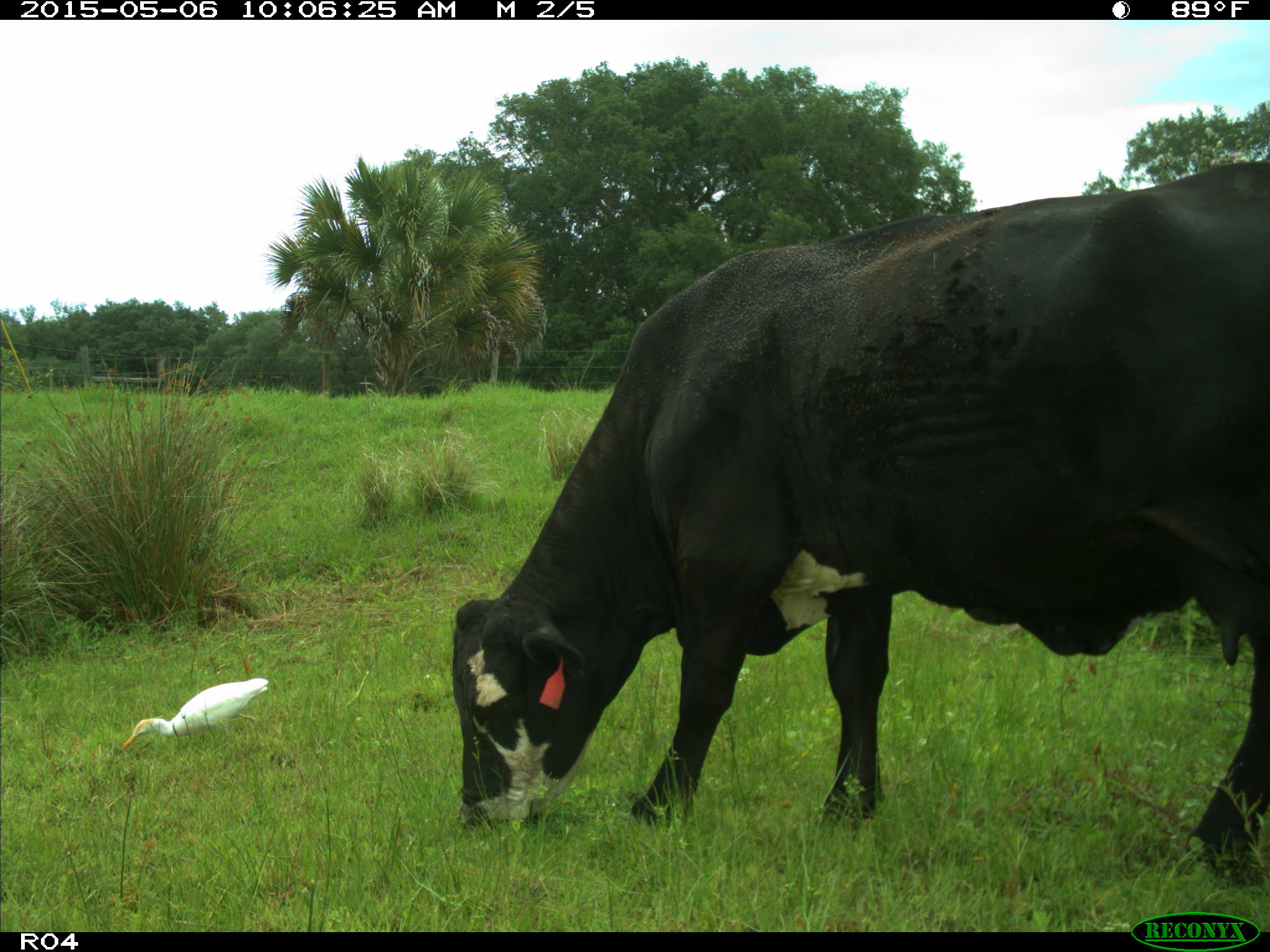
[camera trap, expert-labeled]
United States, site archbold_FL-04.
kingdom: Animalia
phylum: Chordata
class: Mammalia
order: Artiodactyla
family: Bovidae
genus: Bos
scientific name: Bos taurus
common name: domestic cow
Bos taurus (domestic cow).